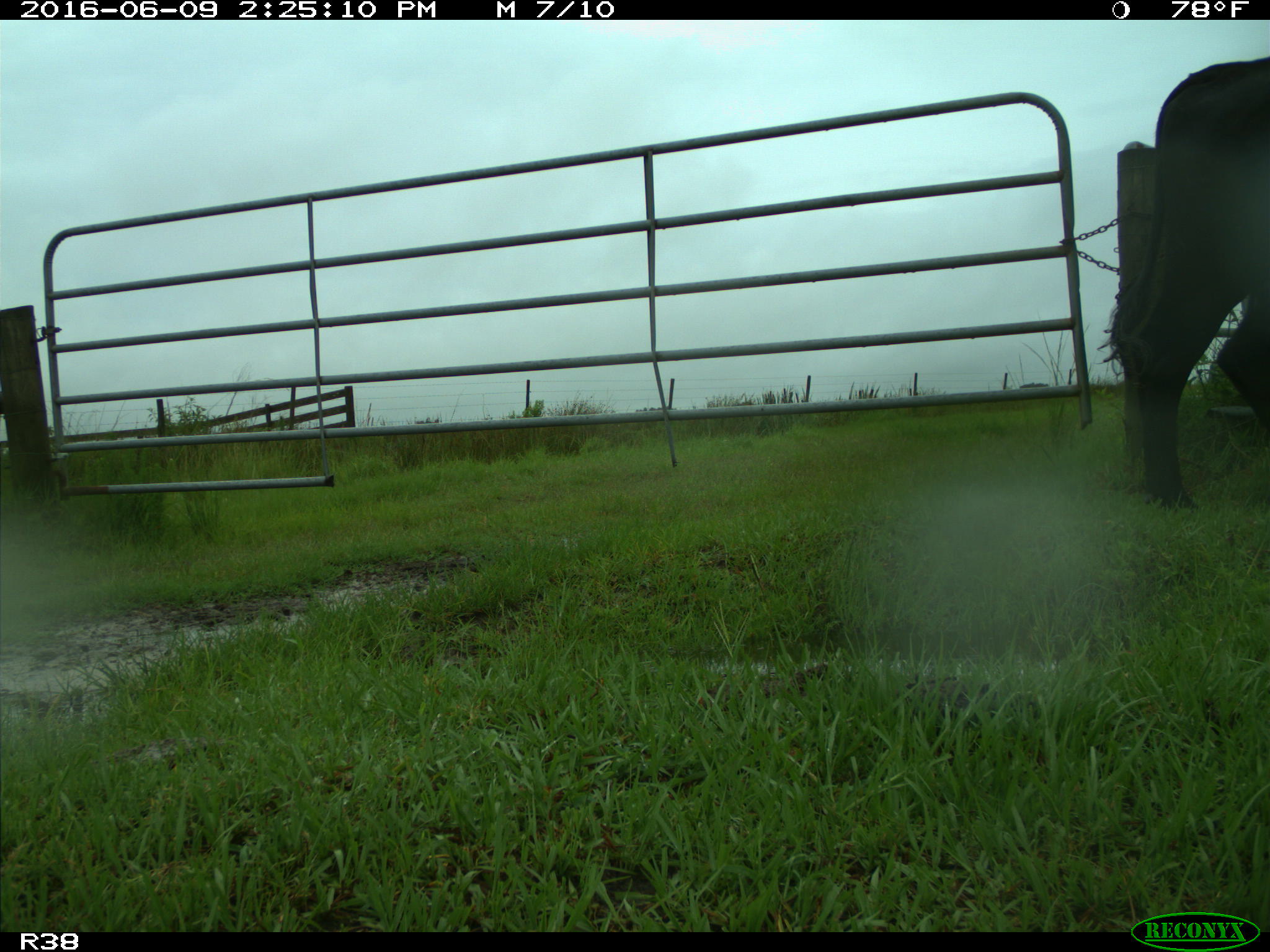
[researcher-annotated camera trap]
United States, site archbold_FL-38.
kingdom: Animalia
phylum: Chordata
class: Mammalia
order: Artiodactyla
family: Bovidae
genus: Bos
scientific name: Bos taurus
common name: domestic cow